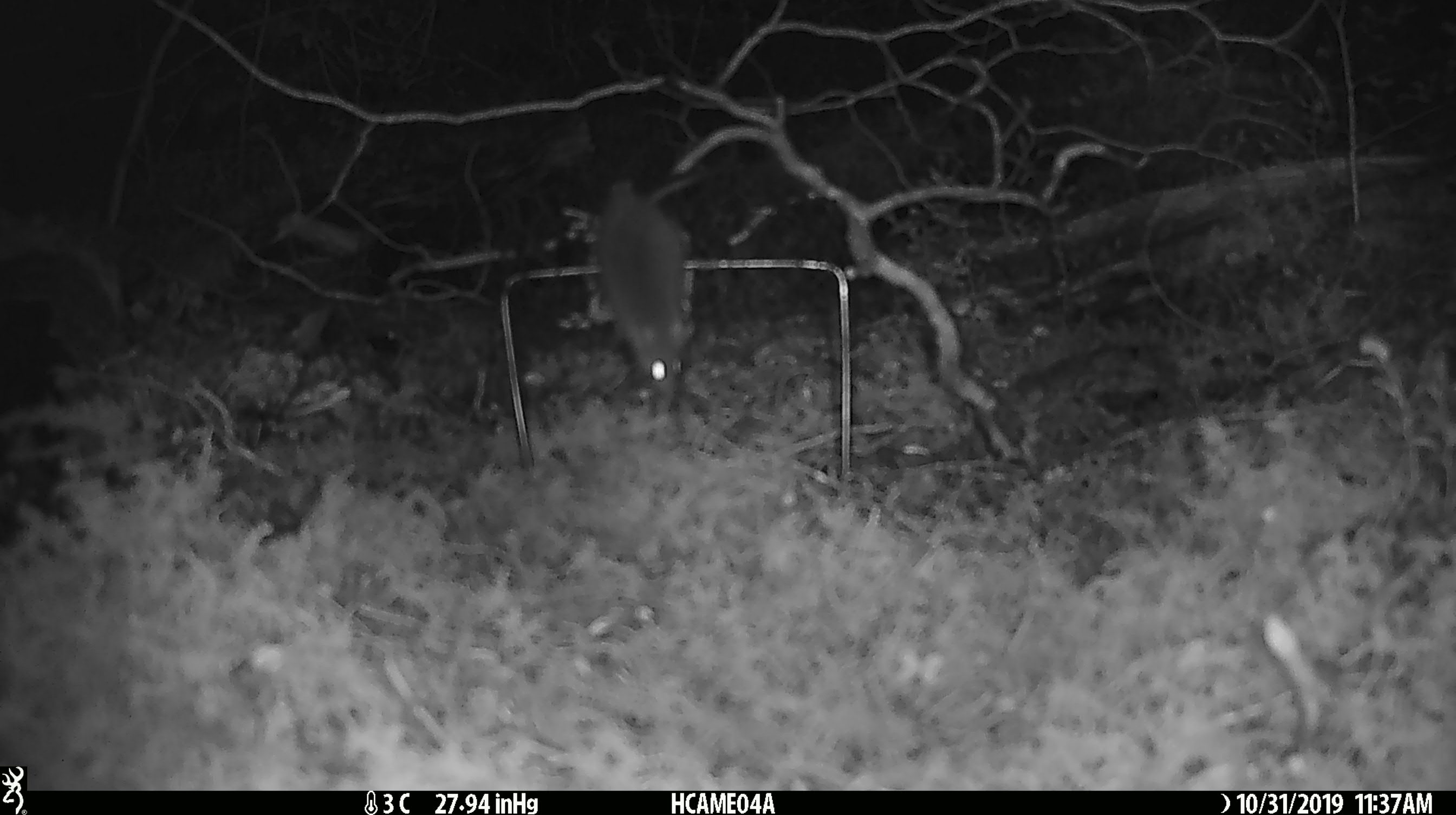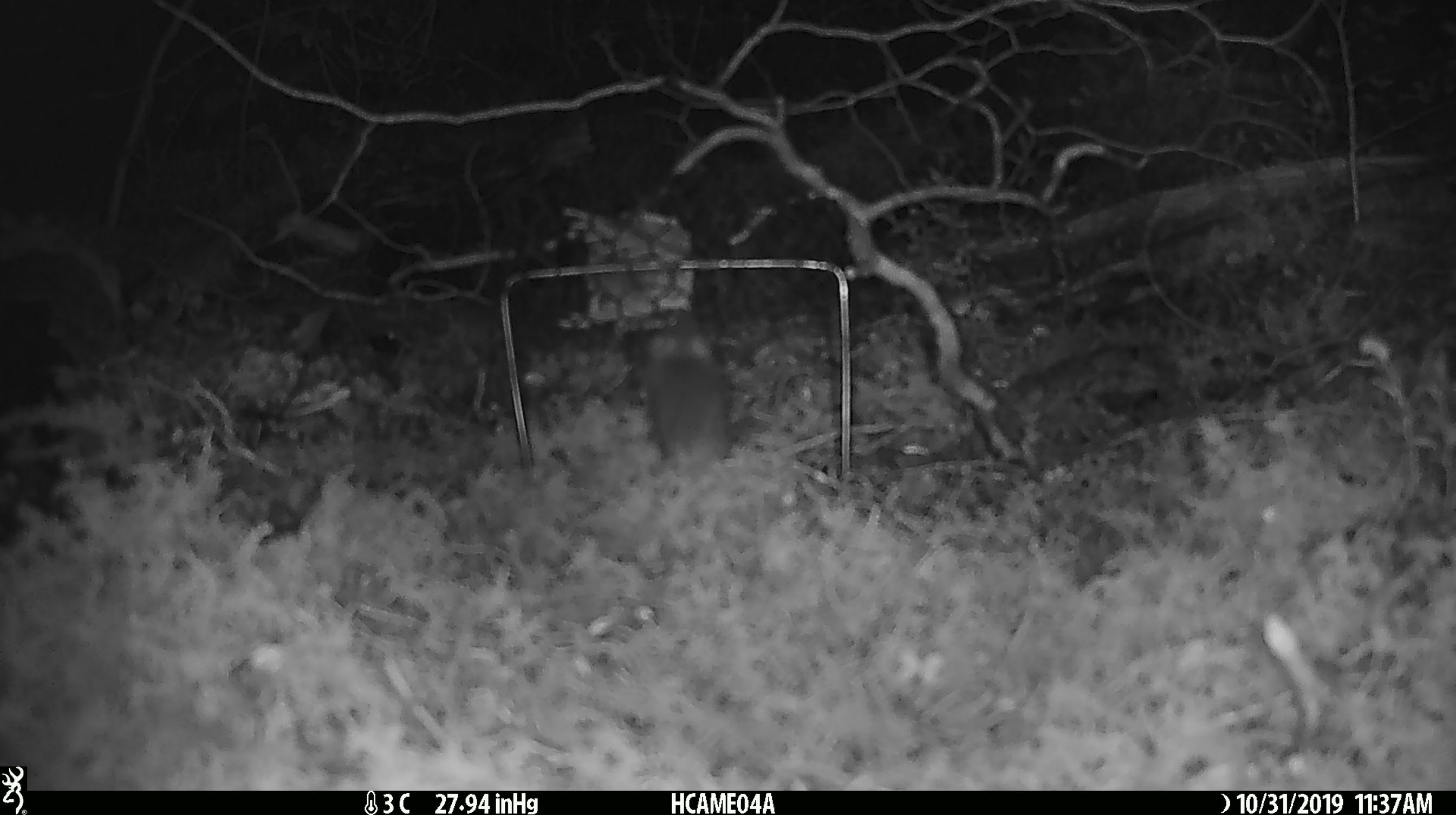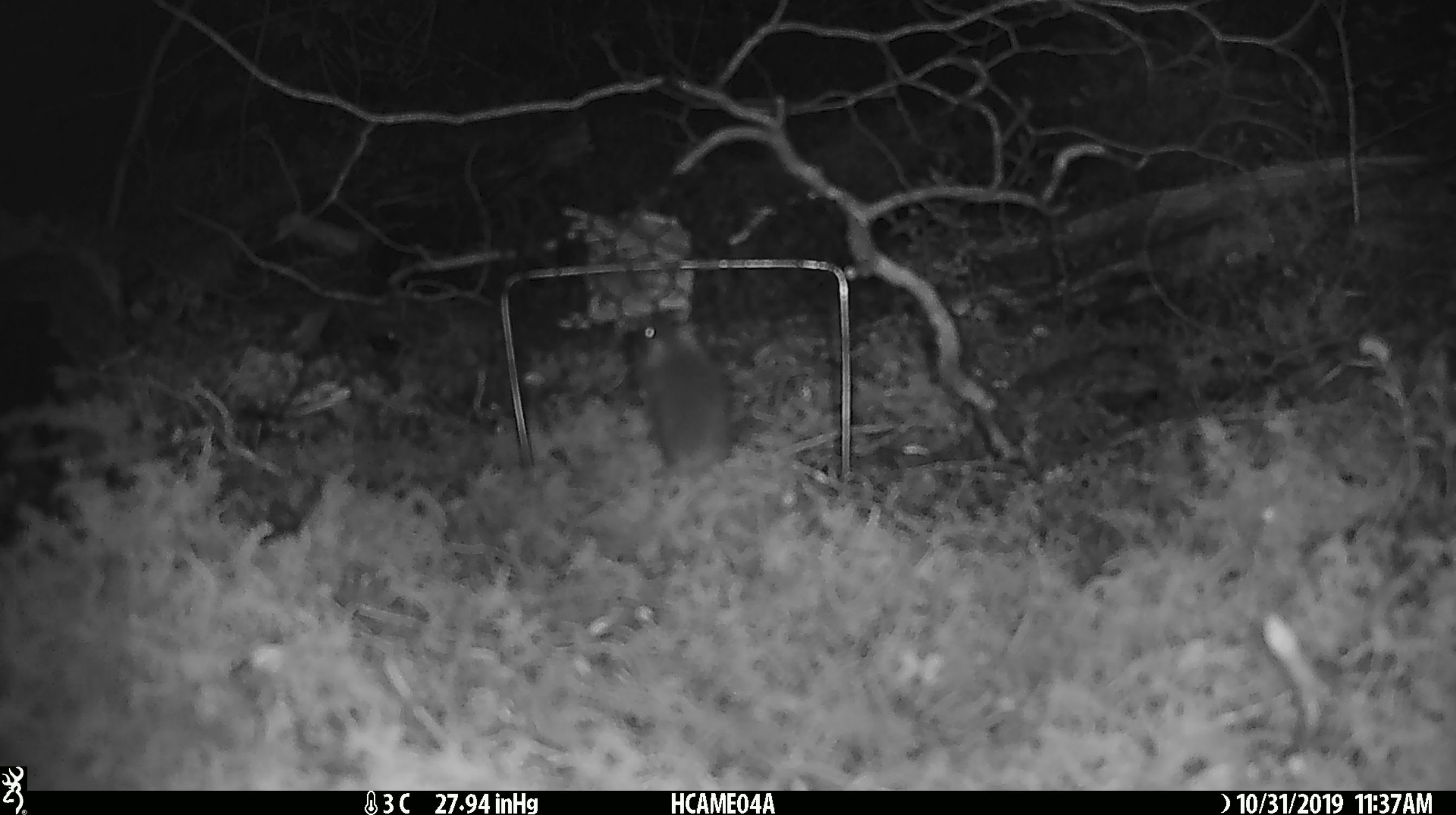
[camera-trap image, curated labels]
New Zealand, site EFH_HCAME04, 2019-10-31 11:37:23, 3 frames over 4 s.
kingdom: Animalia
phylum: Chordata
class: Mammalia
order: Rodentia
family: Muridae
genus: Mus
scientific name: Mus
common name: mouse